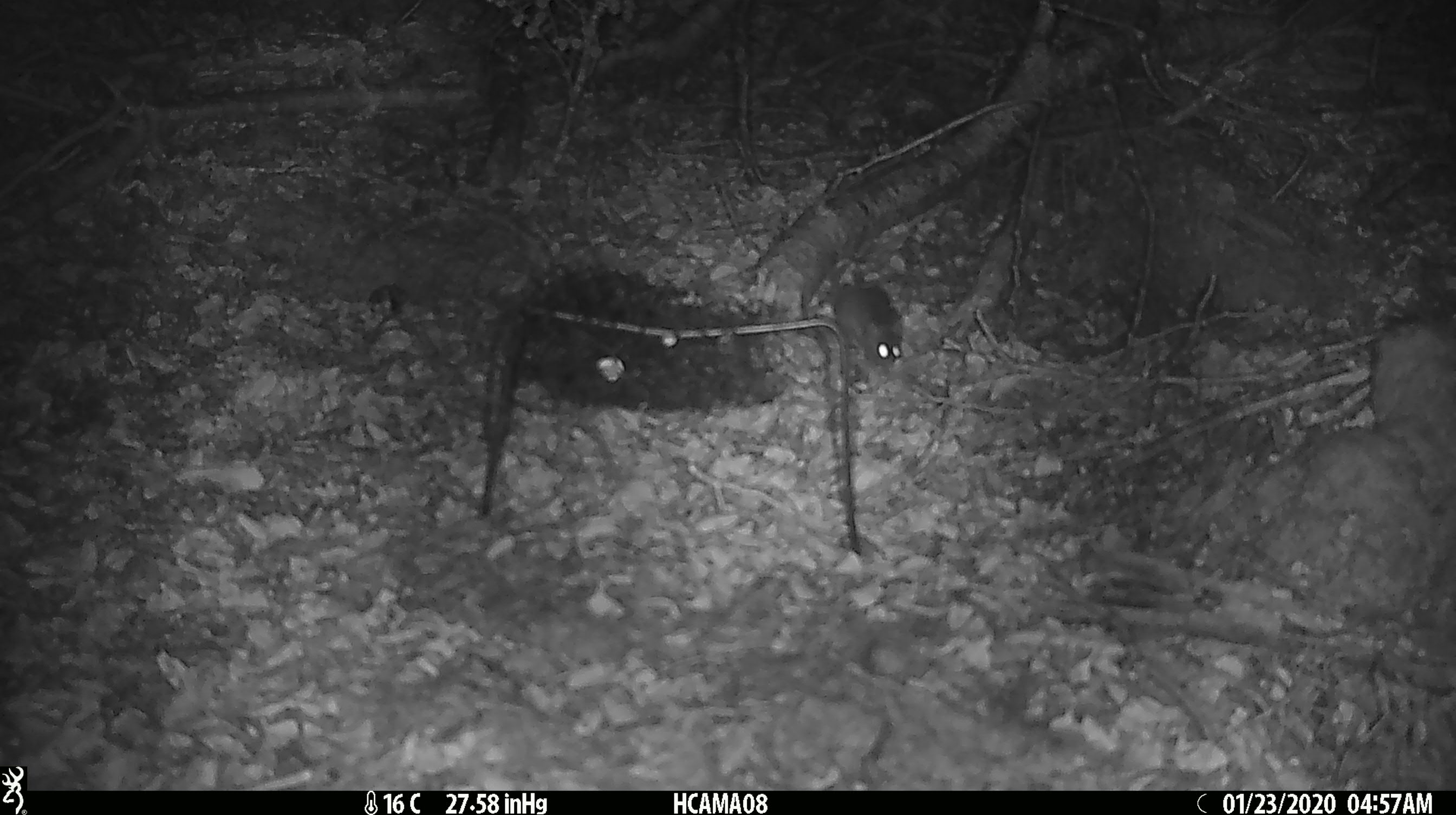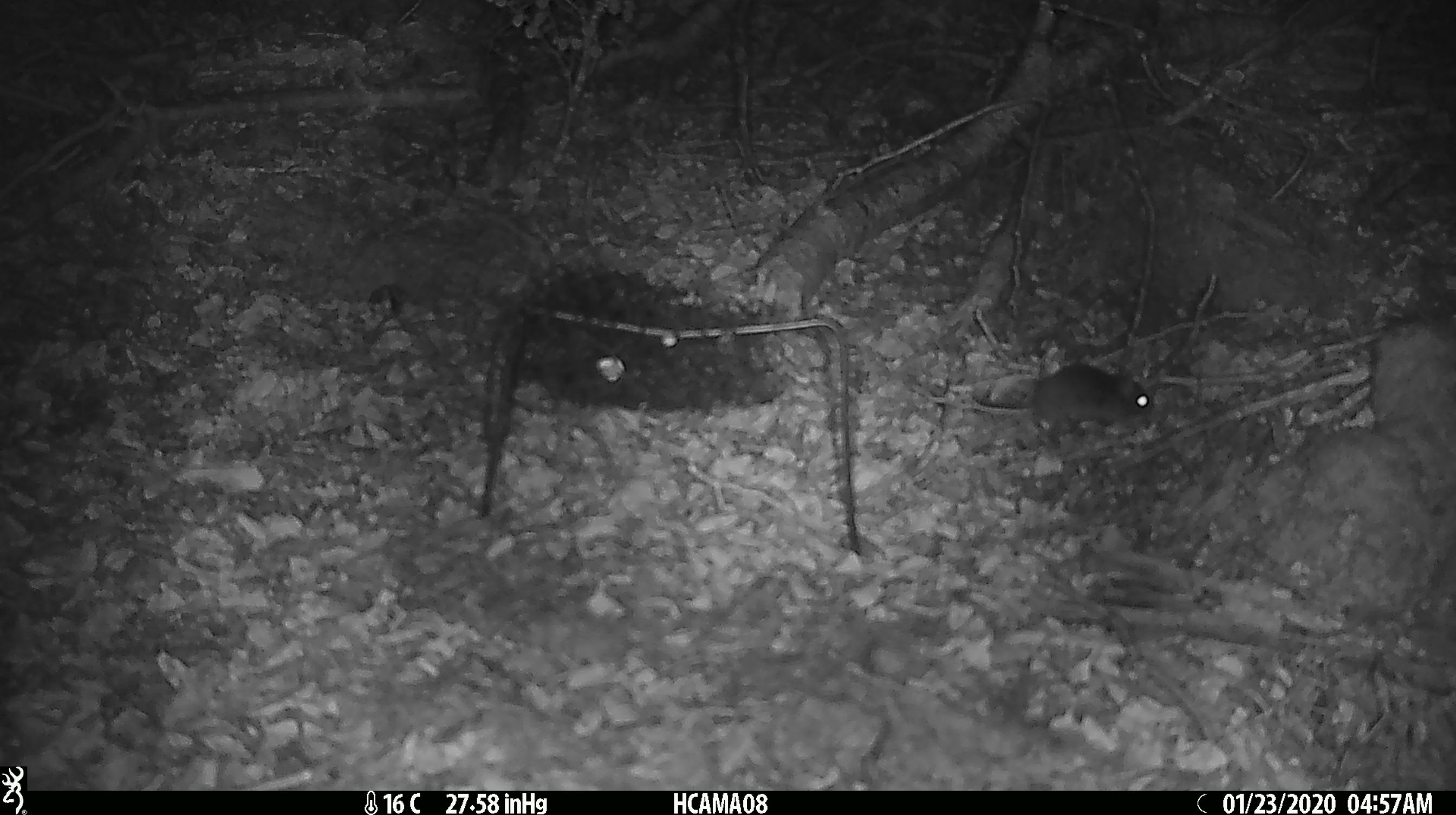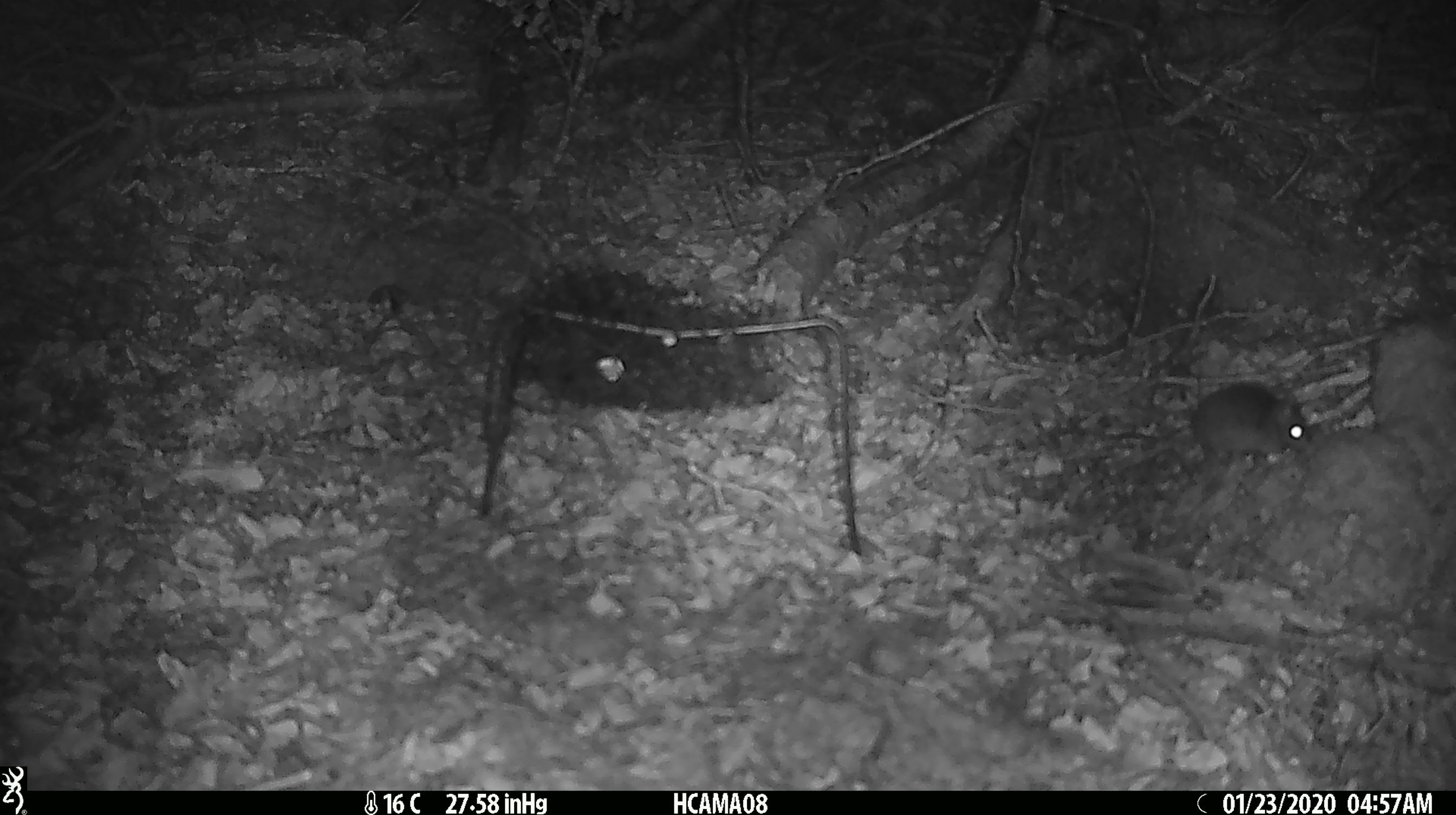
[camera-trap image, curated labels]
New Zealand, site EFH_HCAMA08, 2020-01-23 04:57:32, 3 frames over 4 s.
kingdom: Animalia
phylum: Chordata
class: Mammalia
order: Rodentia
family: Muridae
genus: Mus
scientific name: Mus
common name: mouse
Mouse (Mus).